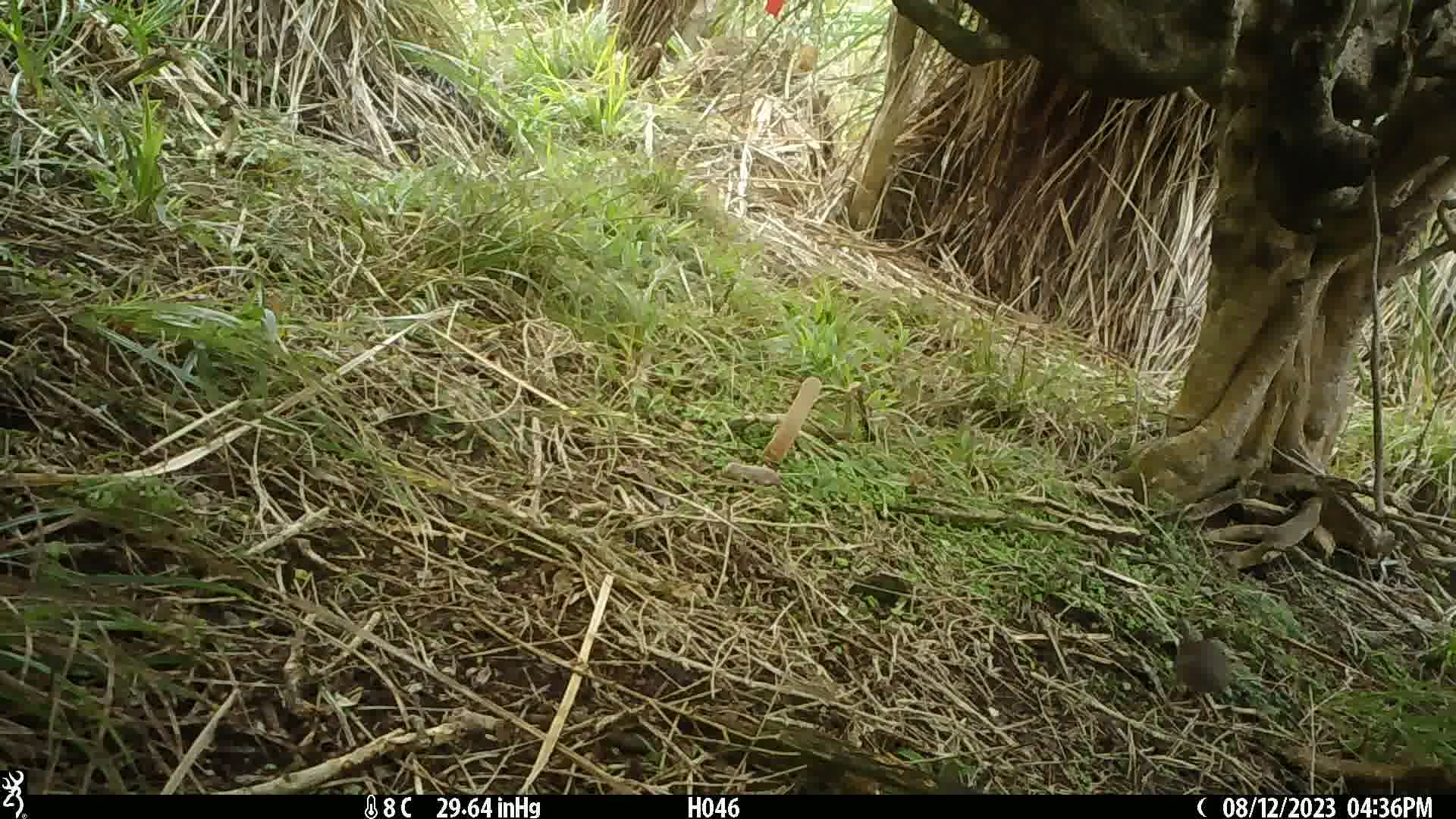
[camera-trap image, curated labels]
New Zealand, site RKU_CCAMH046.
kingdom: Animalia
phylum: Chordata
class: Aves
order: Passeriformes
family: Prunellidae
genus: Prunella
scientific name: Prunella modularis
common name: dunnock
Dunnock (Prunella modularis).